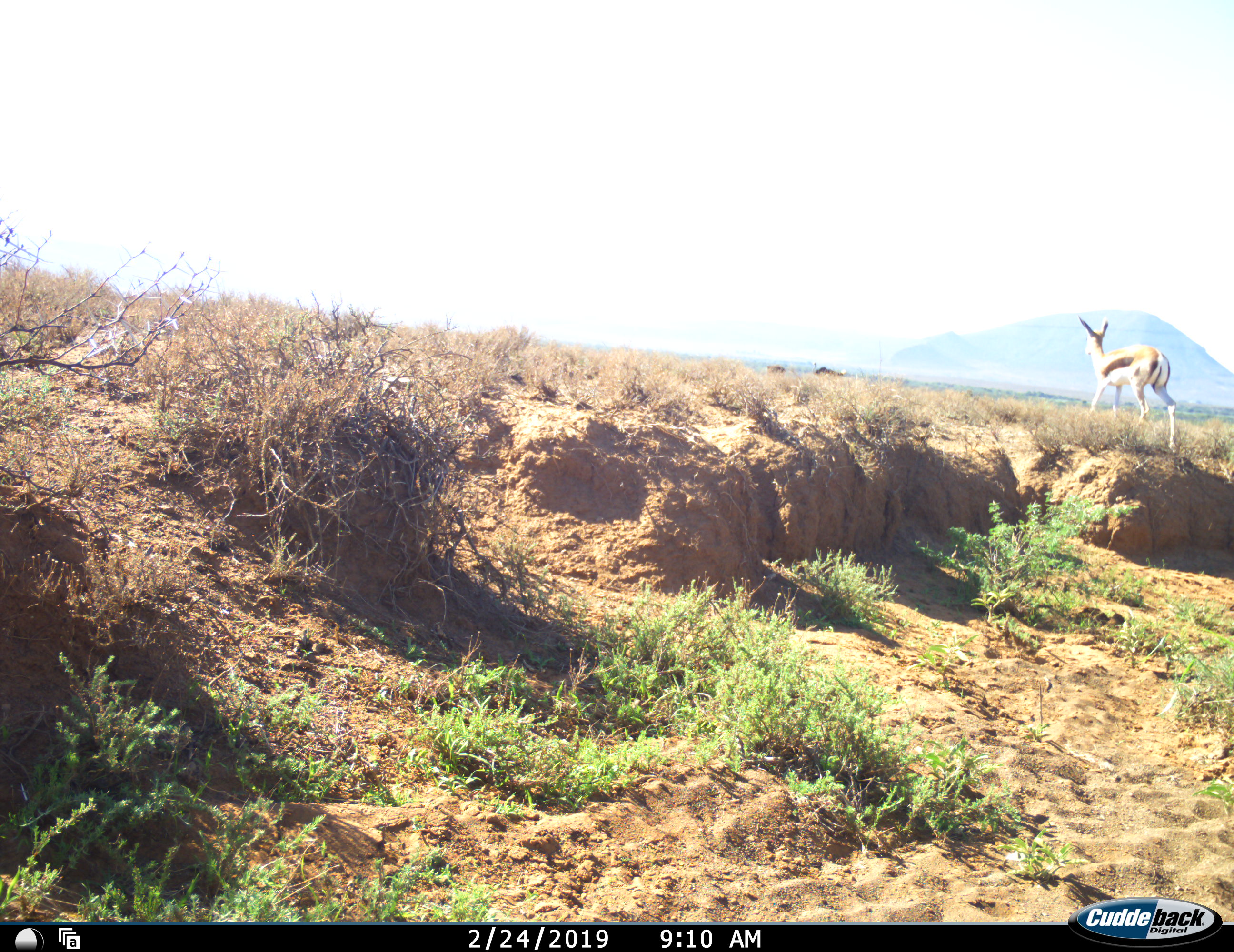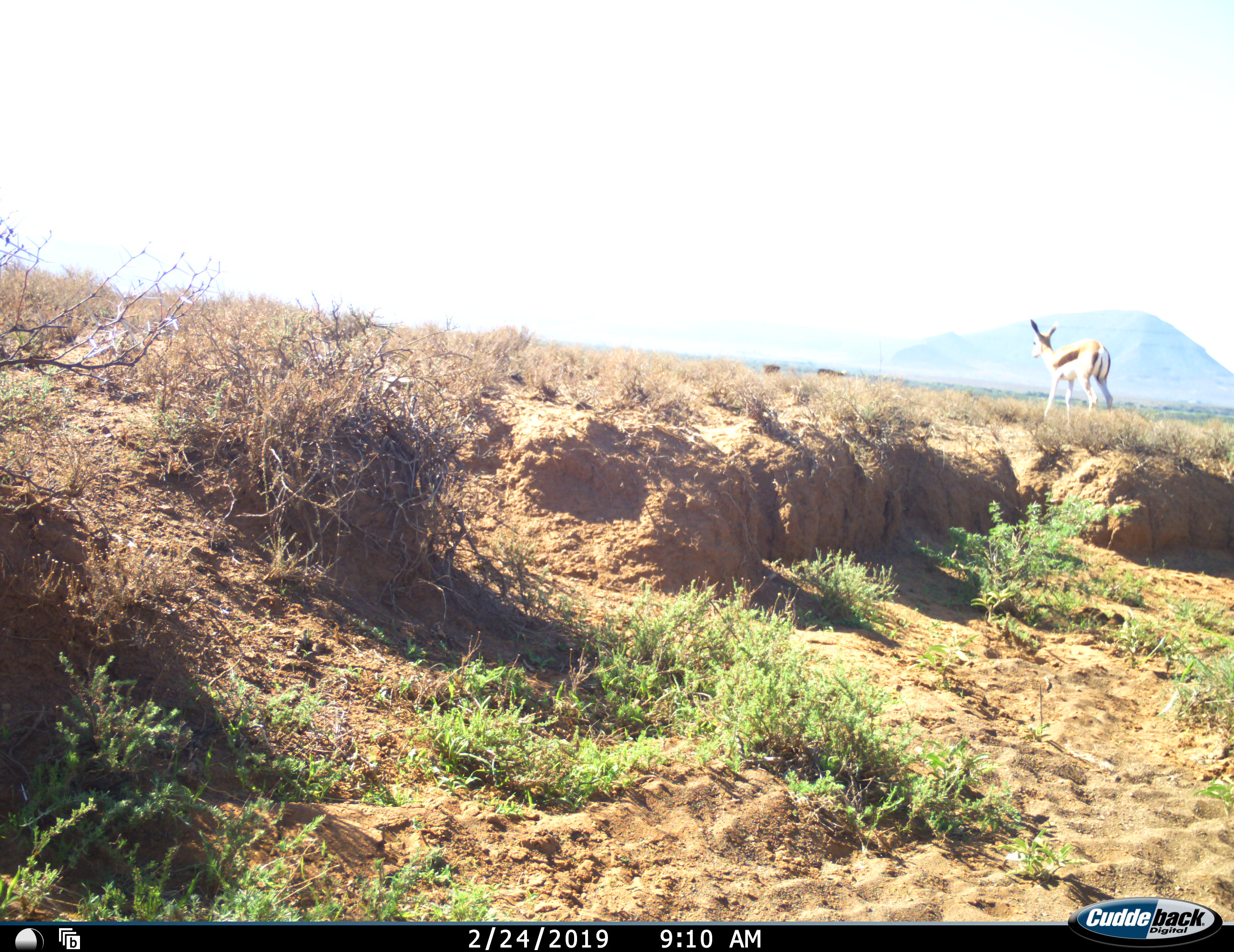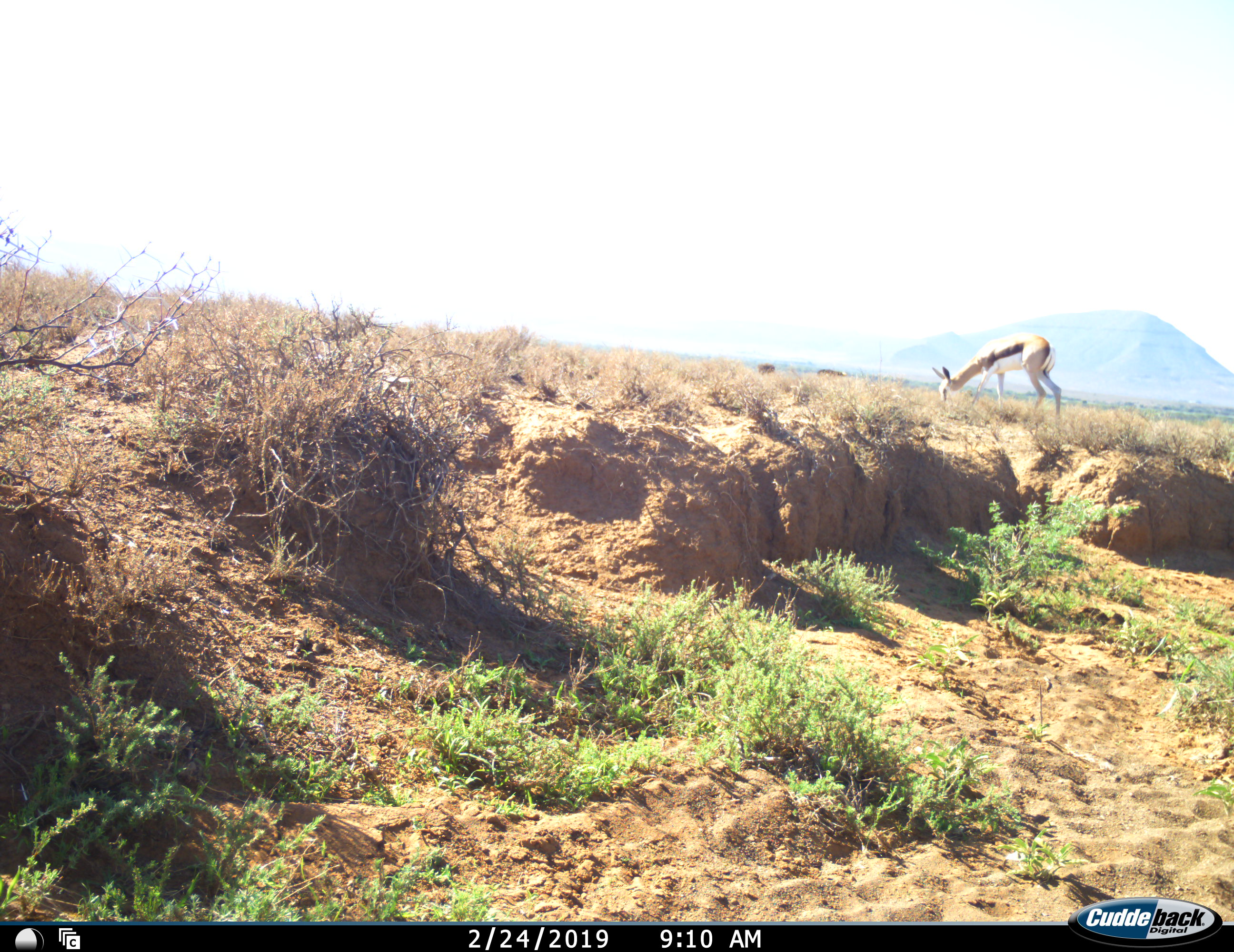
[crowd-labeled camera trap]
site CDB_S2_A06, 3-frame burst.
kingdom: Animalia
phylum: Chordata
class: Mammalia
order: Artiodactyla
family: Bovidae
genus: Antidorcas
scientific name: Antidorcas marsupialis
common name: springbok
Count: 1.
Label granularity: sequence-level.